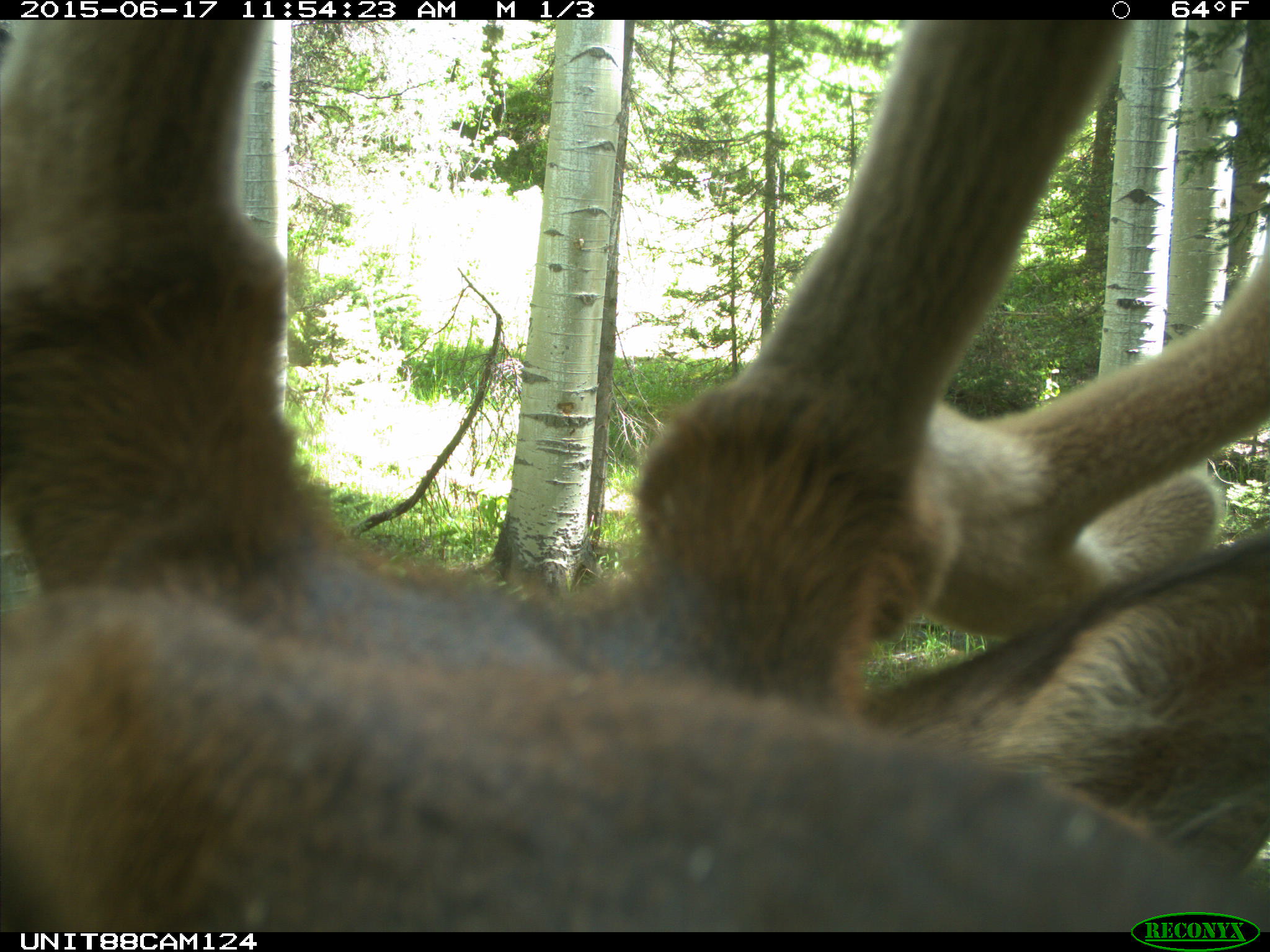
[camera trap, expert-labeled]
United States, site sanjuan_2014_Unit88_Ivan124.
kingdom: Animalia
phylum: Chordata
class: Mammalia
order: Artiodactyla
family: Cervidae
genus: Cervus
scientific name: Cervus elaphus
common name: red deer